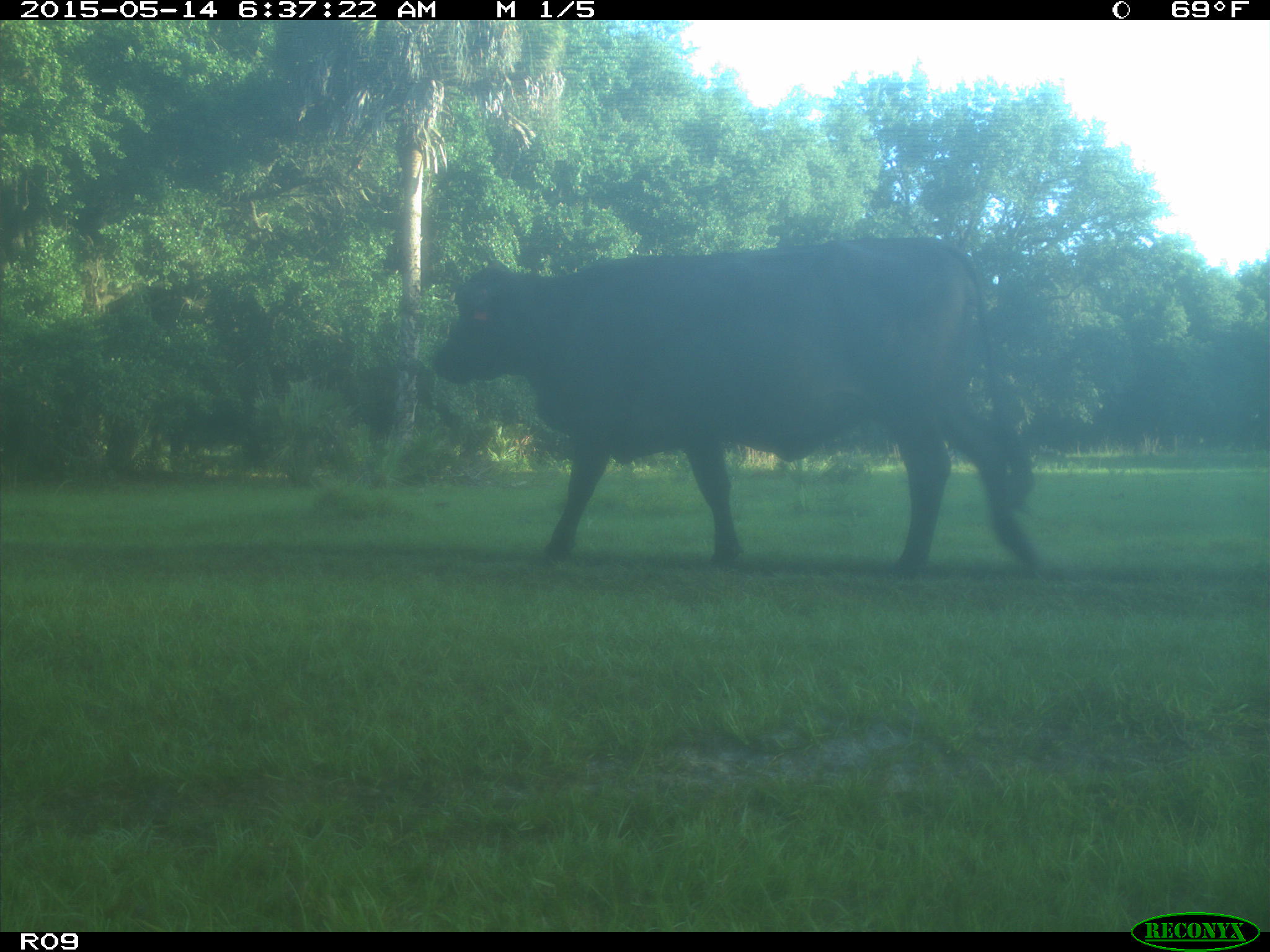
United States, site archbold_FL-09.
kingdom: Animalia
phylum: Chordata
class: Mammalia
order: Artiodactyla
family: Bovidae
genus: Bos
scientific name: Bos taurus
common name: domestic cow